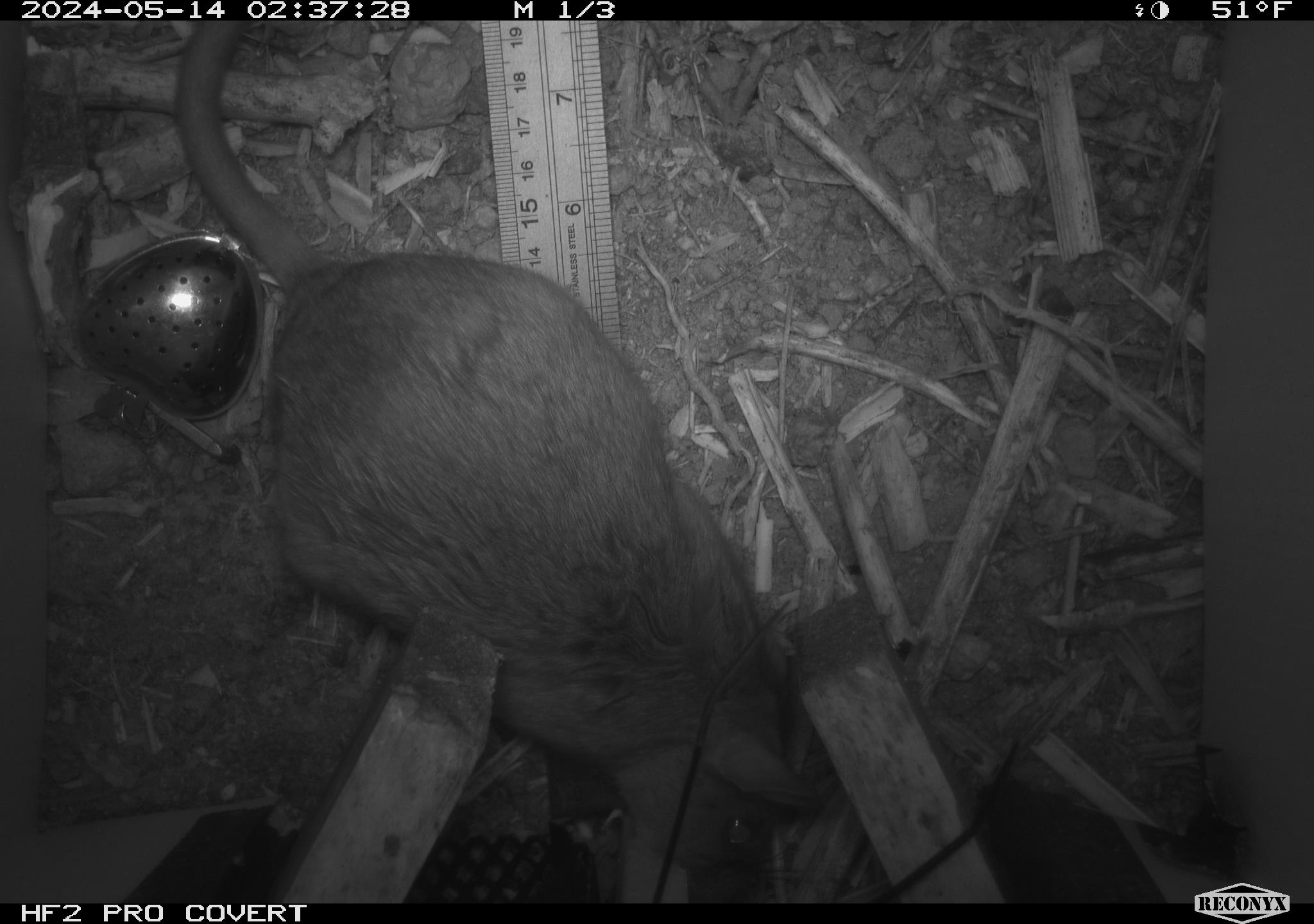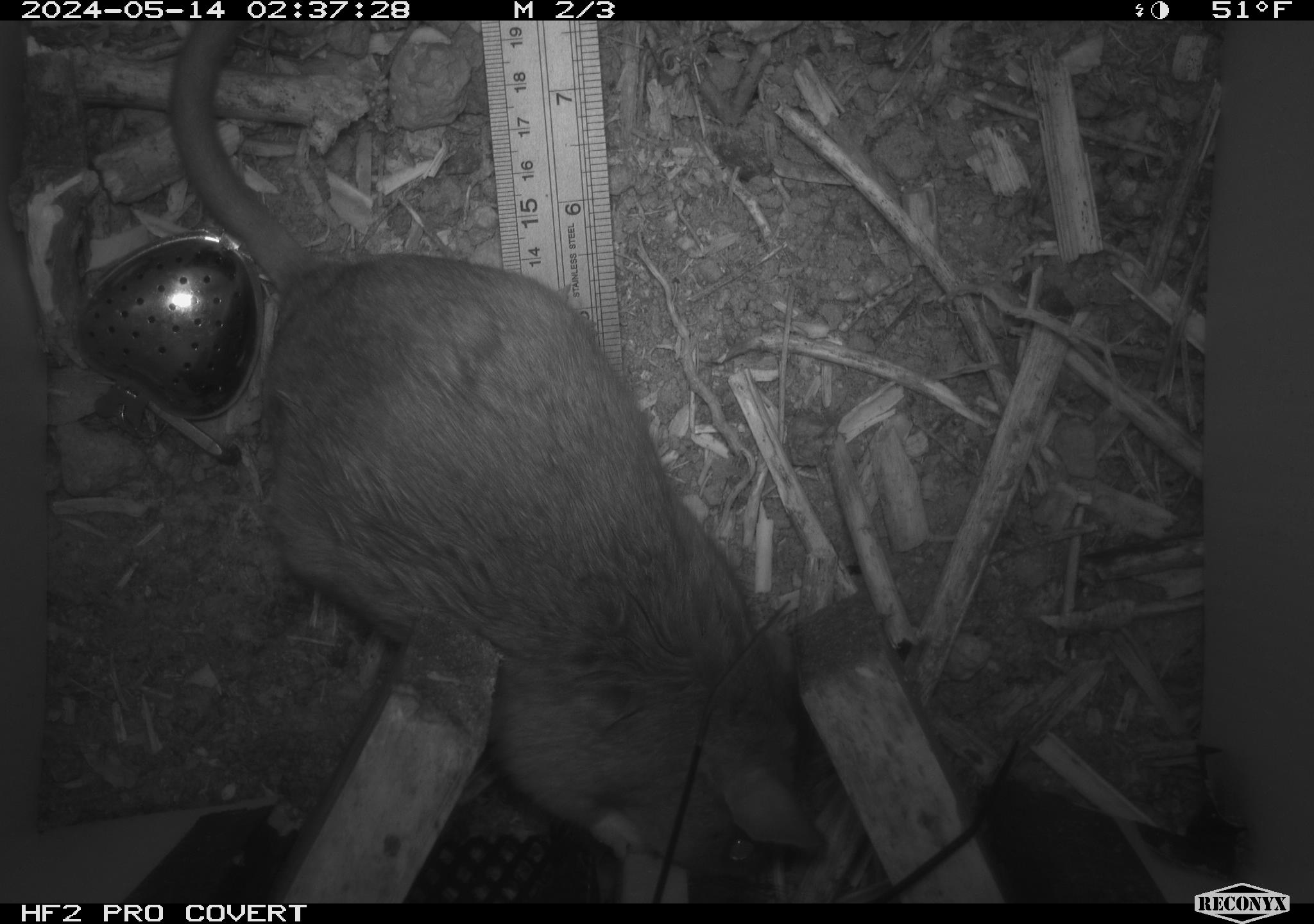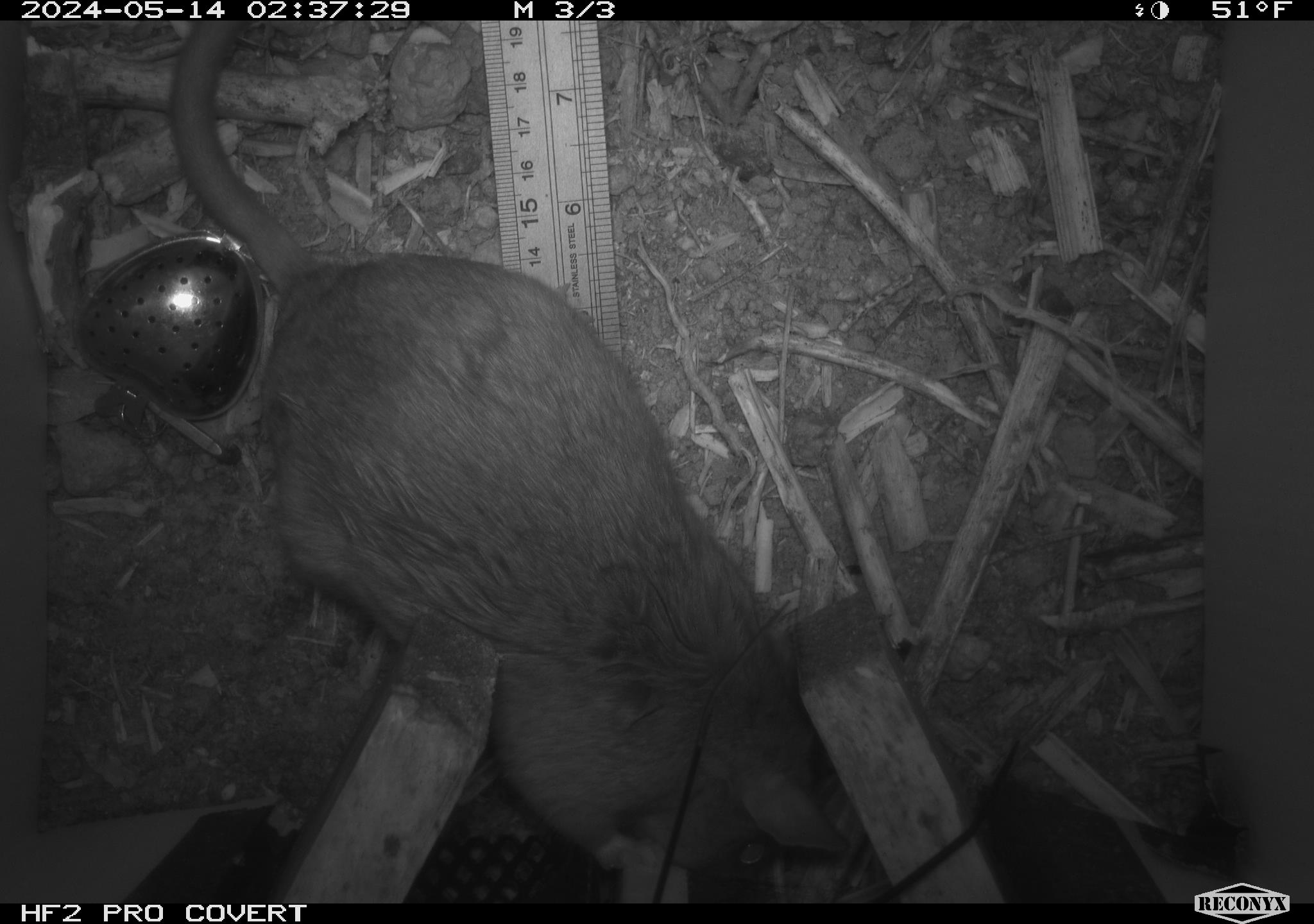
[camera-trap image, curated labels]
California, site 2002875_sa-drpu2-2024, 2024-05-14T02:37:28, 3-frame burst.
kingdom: Animalia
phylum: Chordata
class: Mammalia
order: Rodentia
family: Cricetidae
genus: Neotoma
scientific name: Neotoma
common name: pack rat or woodrat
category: neotoma species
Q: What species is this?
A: Neotoma species (pack rat or woodrat) (Neotoma).